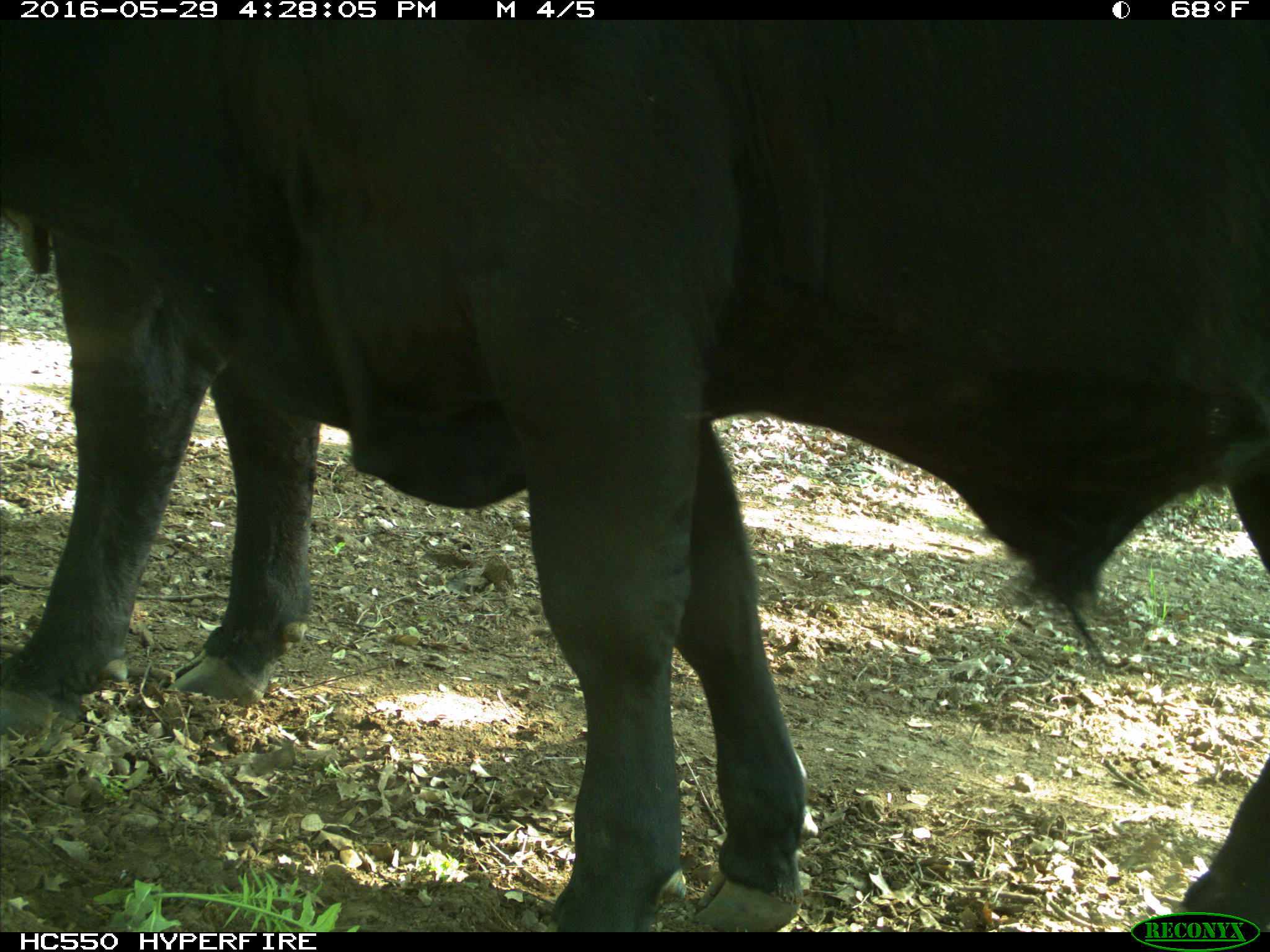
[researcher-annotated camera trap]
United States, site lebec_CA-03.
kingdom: Animalia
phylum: Chordata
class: Mammalia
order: Artiodactyla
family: Bovidae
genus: Bos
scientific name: Bos taurus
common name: domestic cow